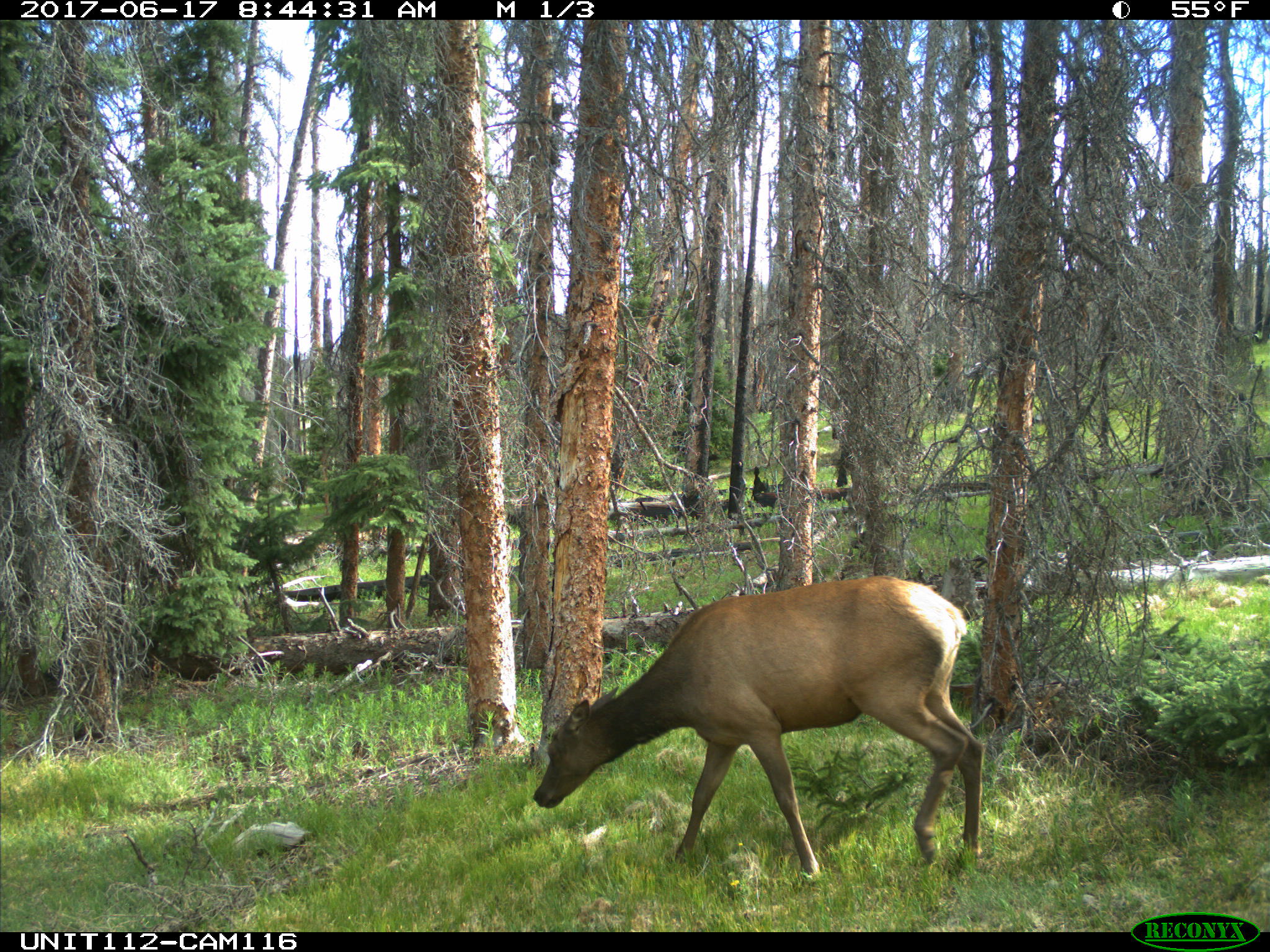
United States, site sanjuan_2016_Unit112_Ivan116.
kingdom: Animalia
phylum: Chordata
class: Mammalia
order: Artiodactyla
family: Cervidae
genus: Cervus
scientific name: Cervus elaphus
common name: red deer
Cervus elaphus (red deer).